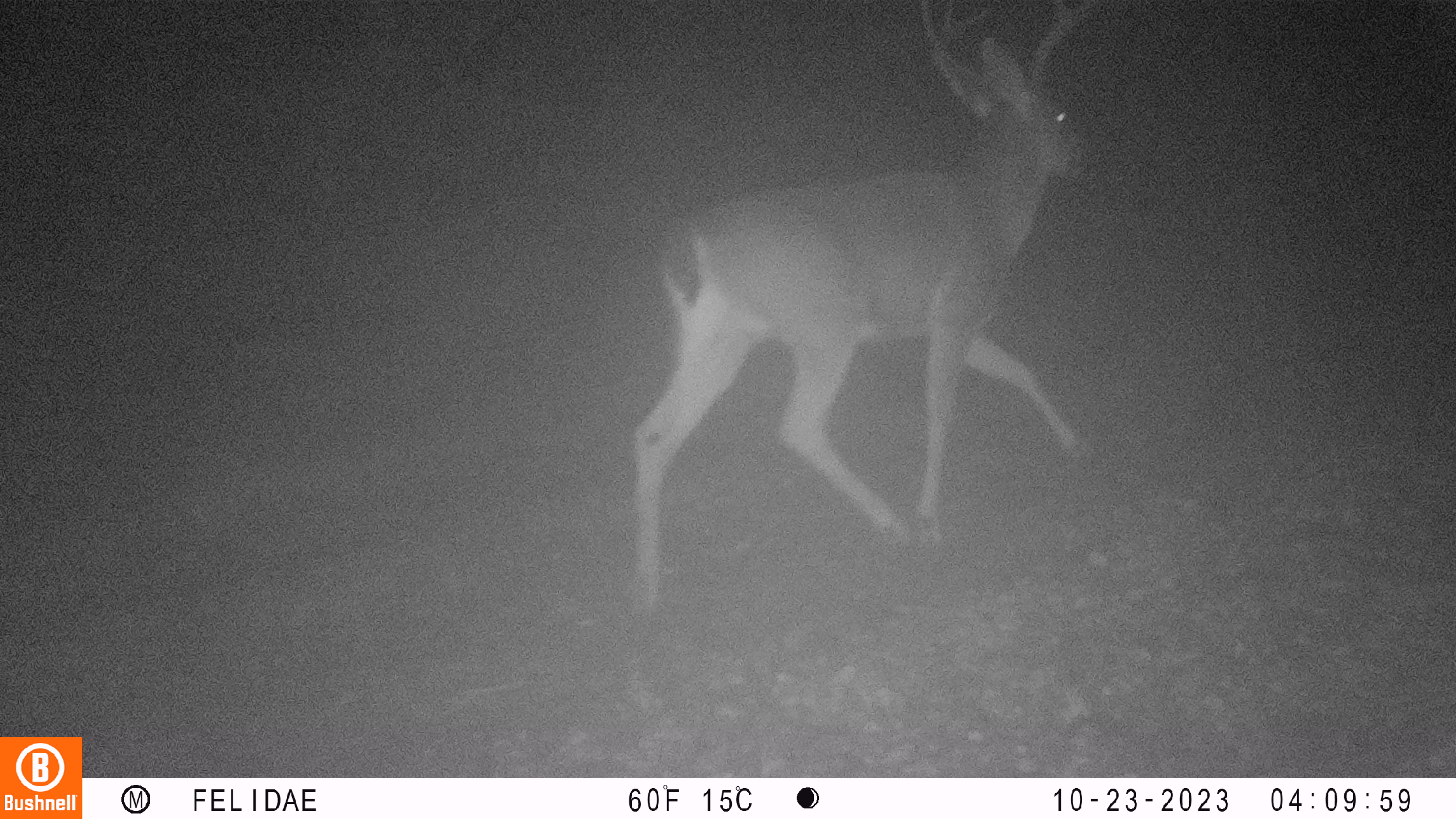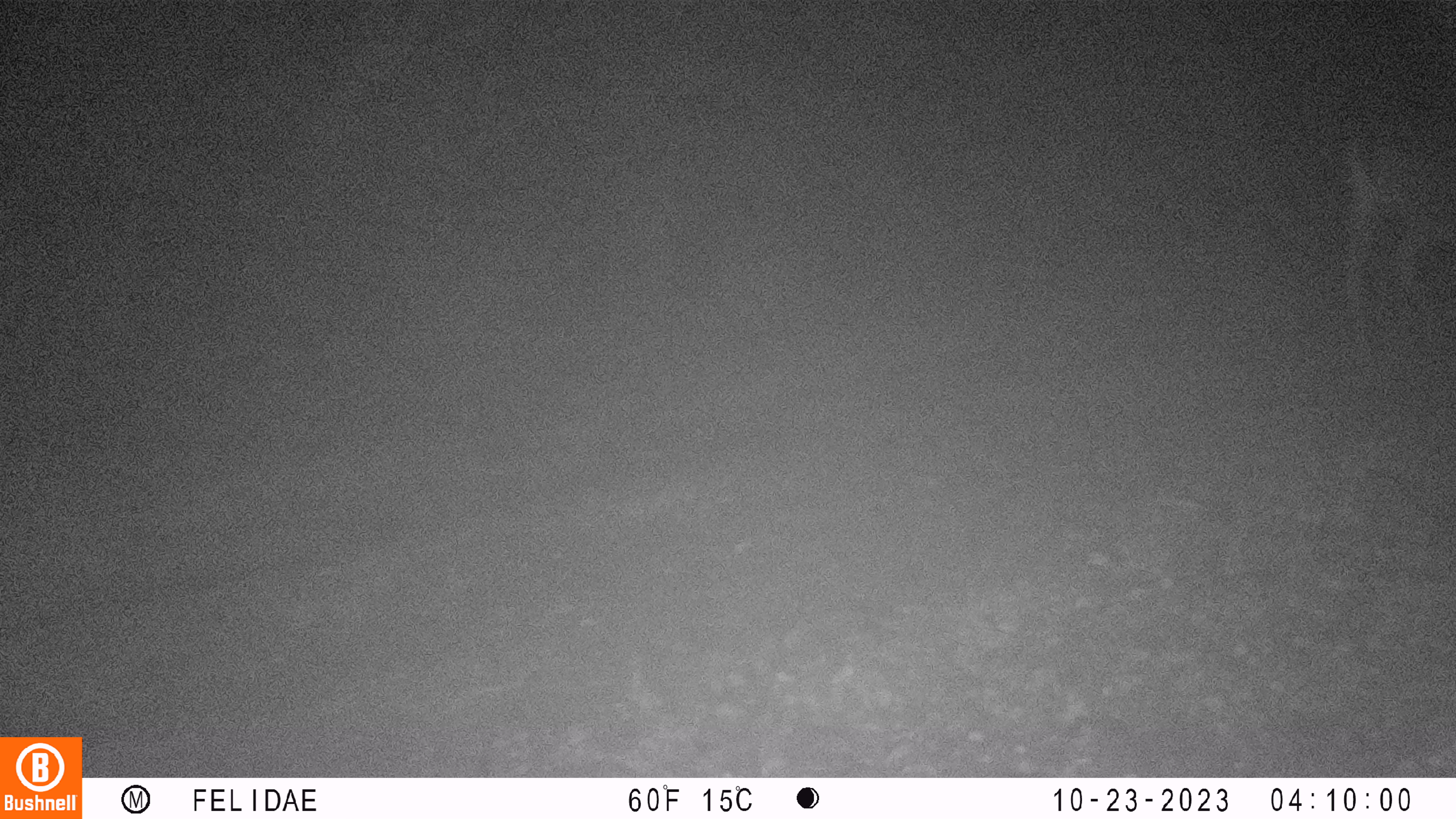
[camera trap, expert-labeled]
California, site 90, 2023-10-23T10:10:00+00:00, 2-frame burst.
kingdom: Animalia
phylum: Chordata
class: Mammalia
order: Artiodactyla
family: Cervidae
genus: Odocoileus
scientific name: Odocoileus hemionus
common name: mule deer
Mule deer (Odocoileus hemionus).